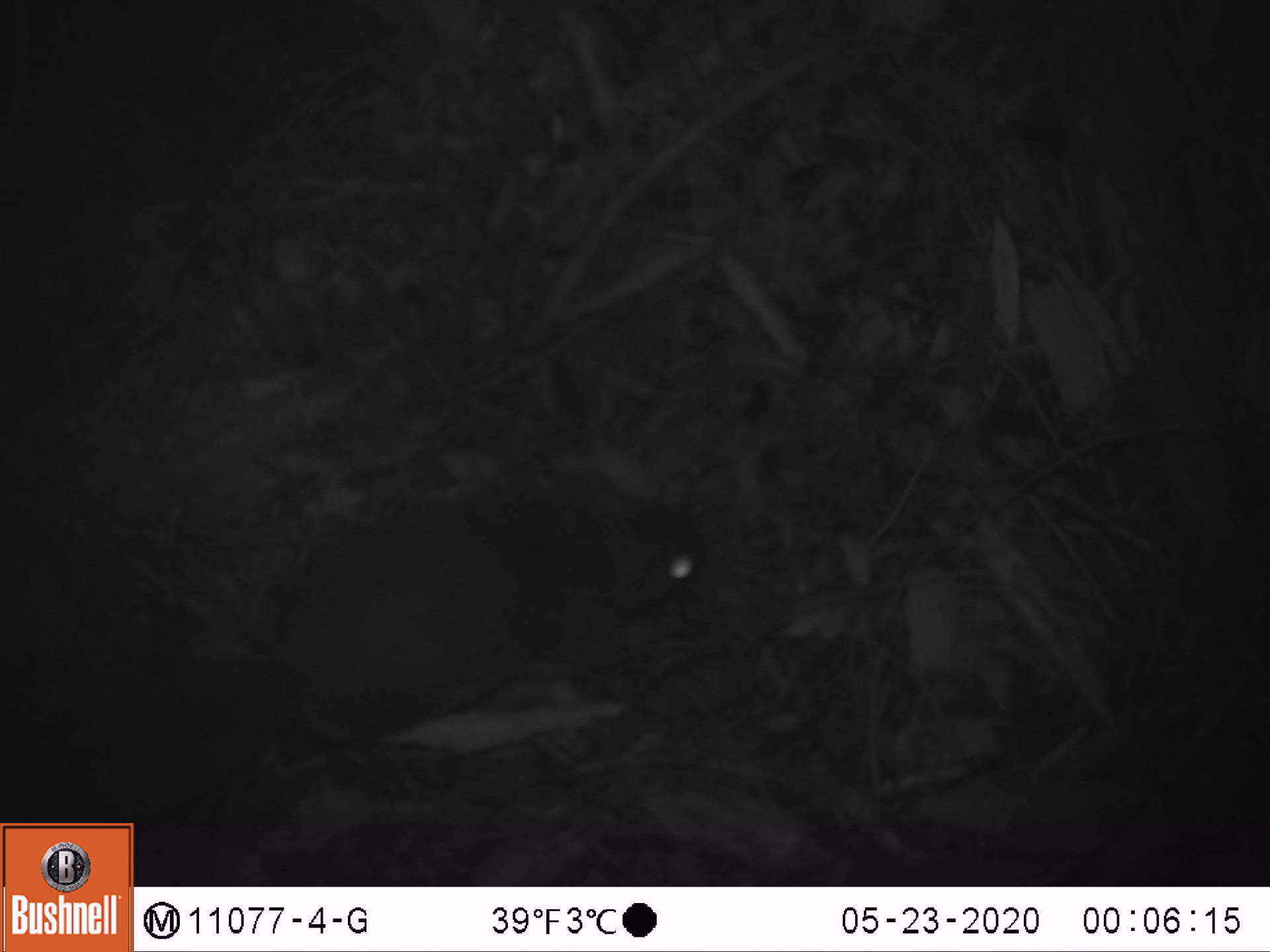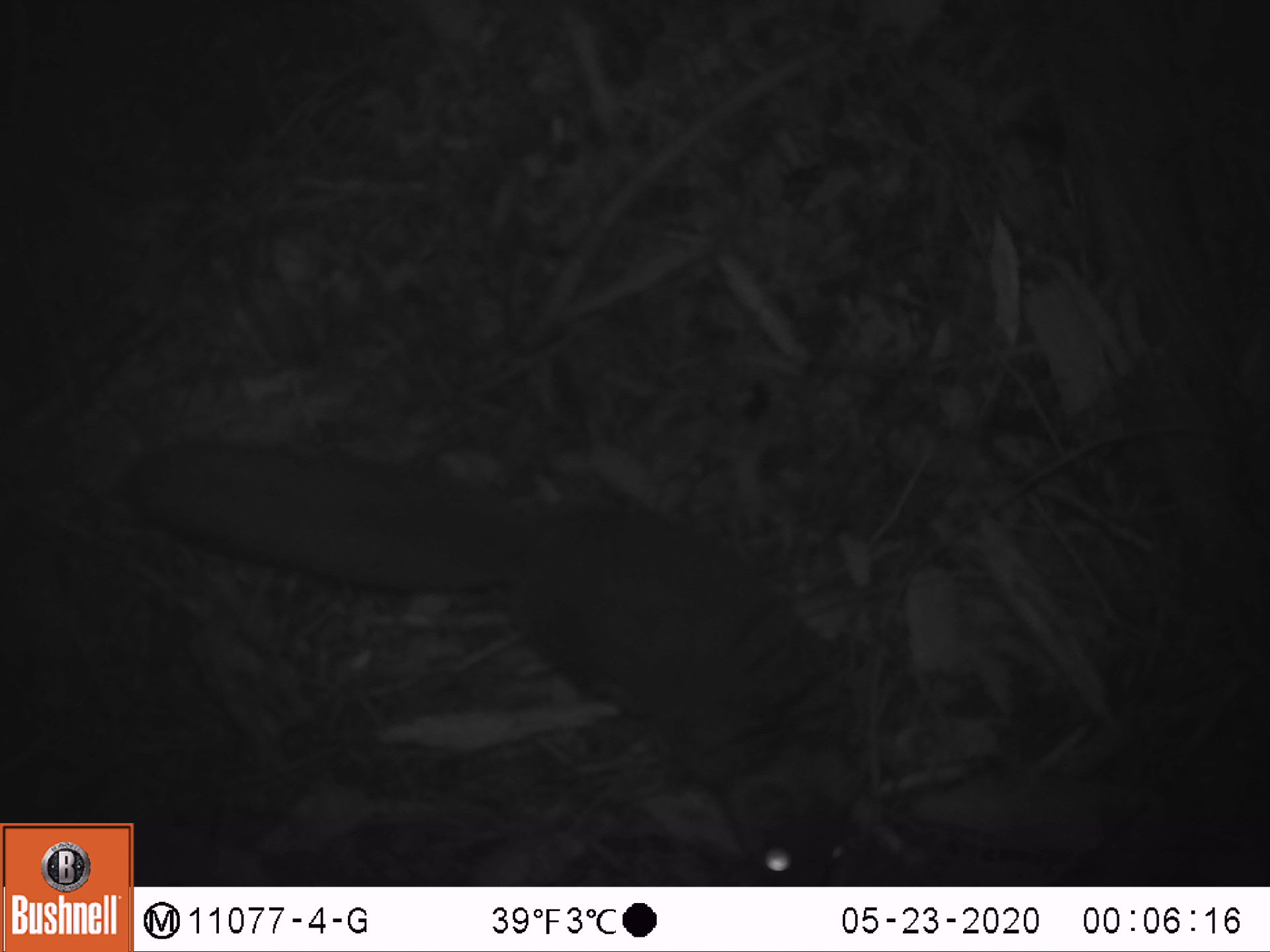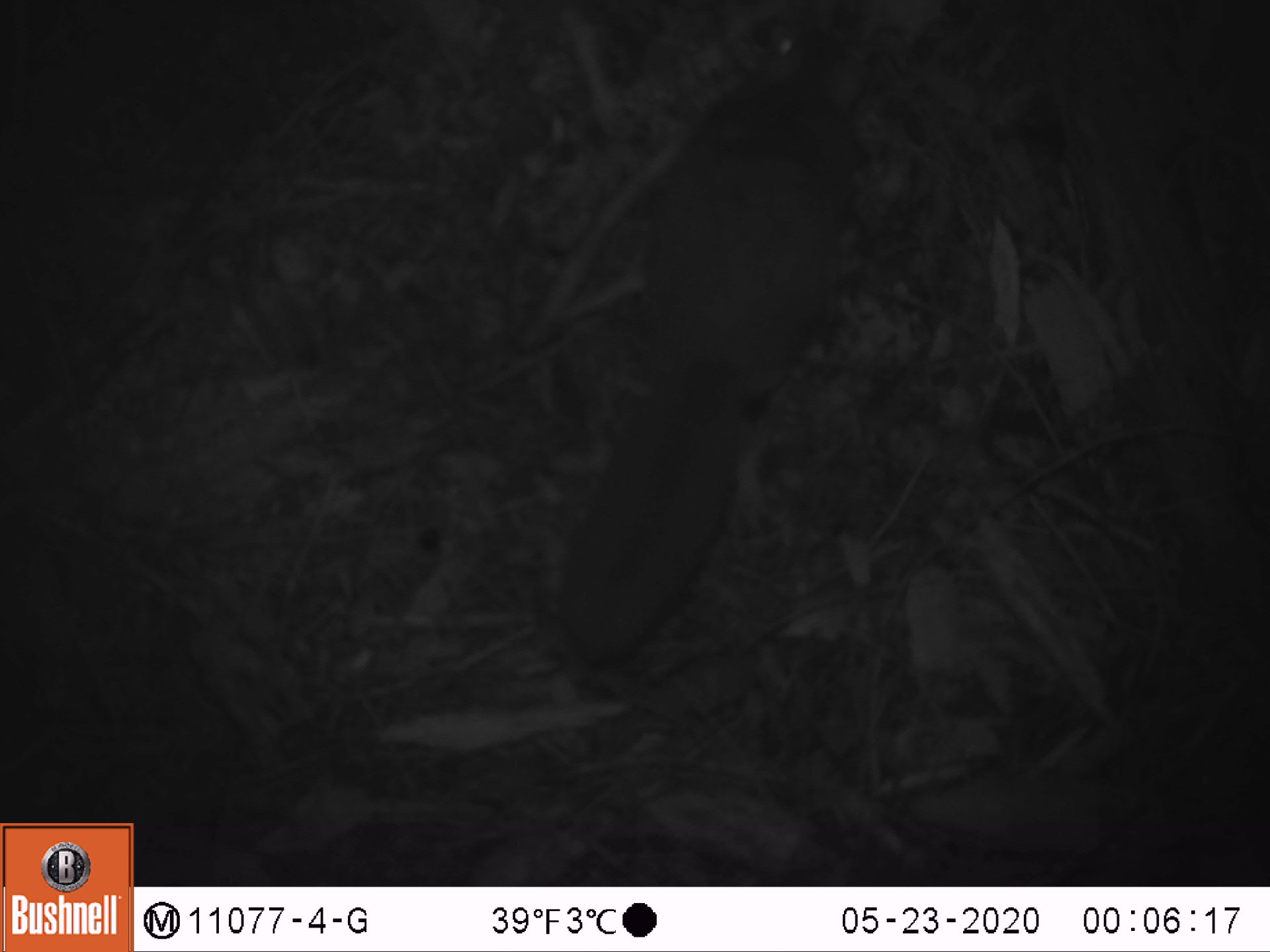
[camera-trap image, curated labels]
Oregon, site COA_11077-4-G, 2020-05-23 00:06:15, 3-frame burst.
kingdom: Animalia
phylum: Chordata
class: Mammalia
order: Rodentia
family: Sciuridae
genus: Glaucomys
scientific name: Glaucomys oregonensis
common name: humboldt's flying squirrel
Humboldt's flying squirrel (Glaucomys oregonensis).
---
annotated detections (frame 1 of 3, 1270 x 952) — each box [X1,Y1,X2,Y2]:
humboldt's flying squirrel: [78,459,725,817]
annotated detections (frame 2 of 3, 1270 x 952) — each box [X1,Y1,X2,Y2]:
humboldt's flying squirrel: [137,410,880,880]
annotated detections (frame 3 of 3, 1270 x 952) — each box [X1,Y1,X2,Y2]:
humboldt's flying squirrel: [537,9,904,694]